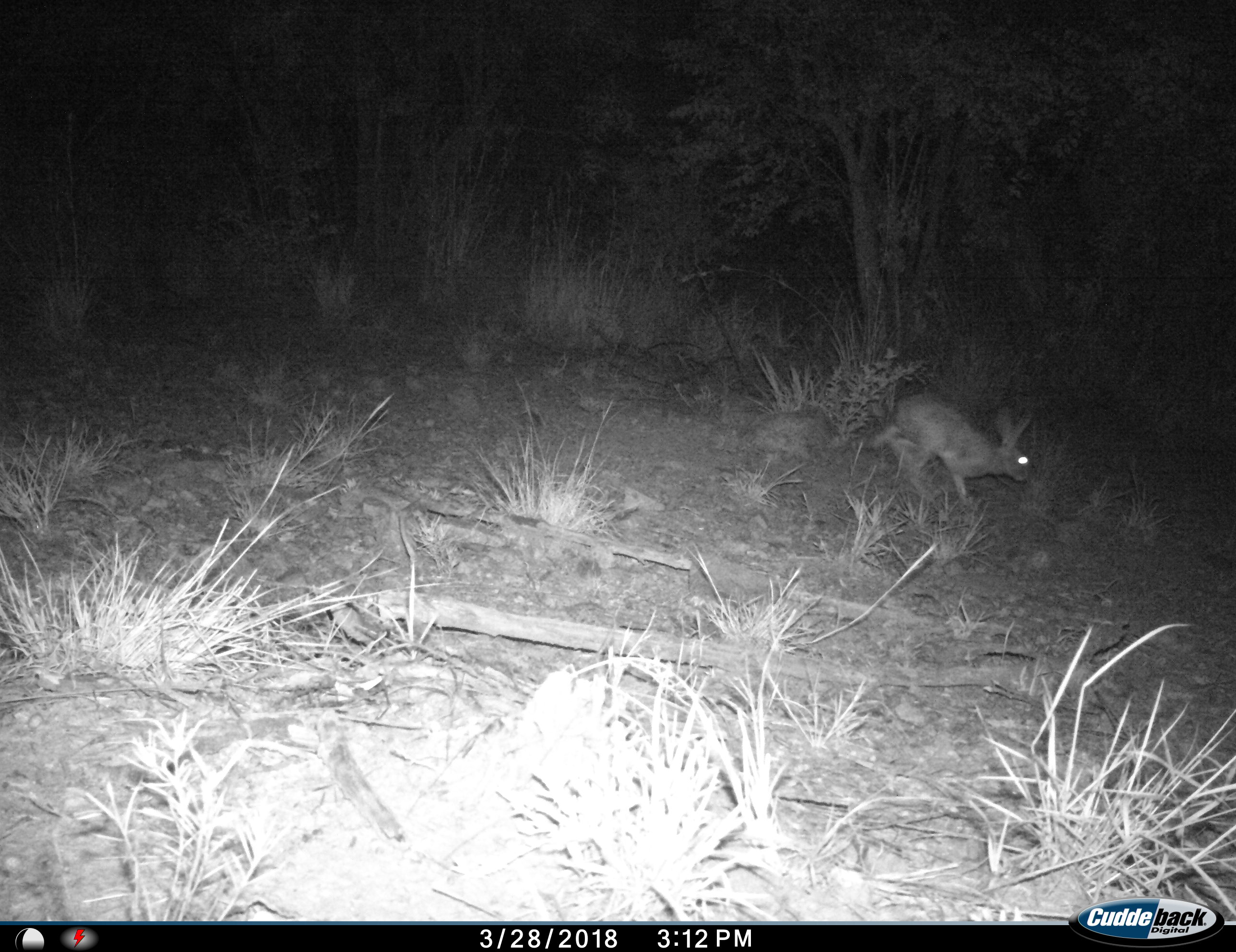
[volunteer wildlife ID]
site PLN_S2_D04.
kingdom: Animalia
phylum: Chordata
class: Mammalia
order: Lagomorpha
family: Leporidae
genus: Lepus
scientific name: Lepus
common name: hare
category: hareunknown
Hareunknown (hare) (Lepus), count 1. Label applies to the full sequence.